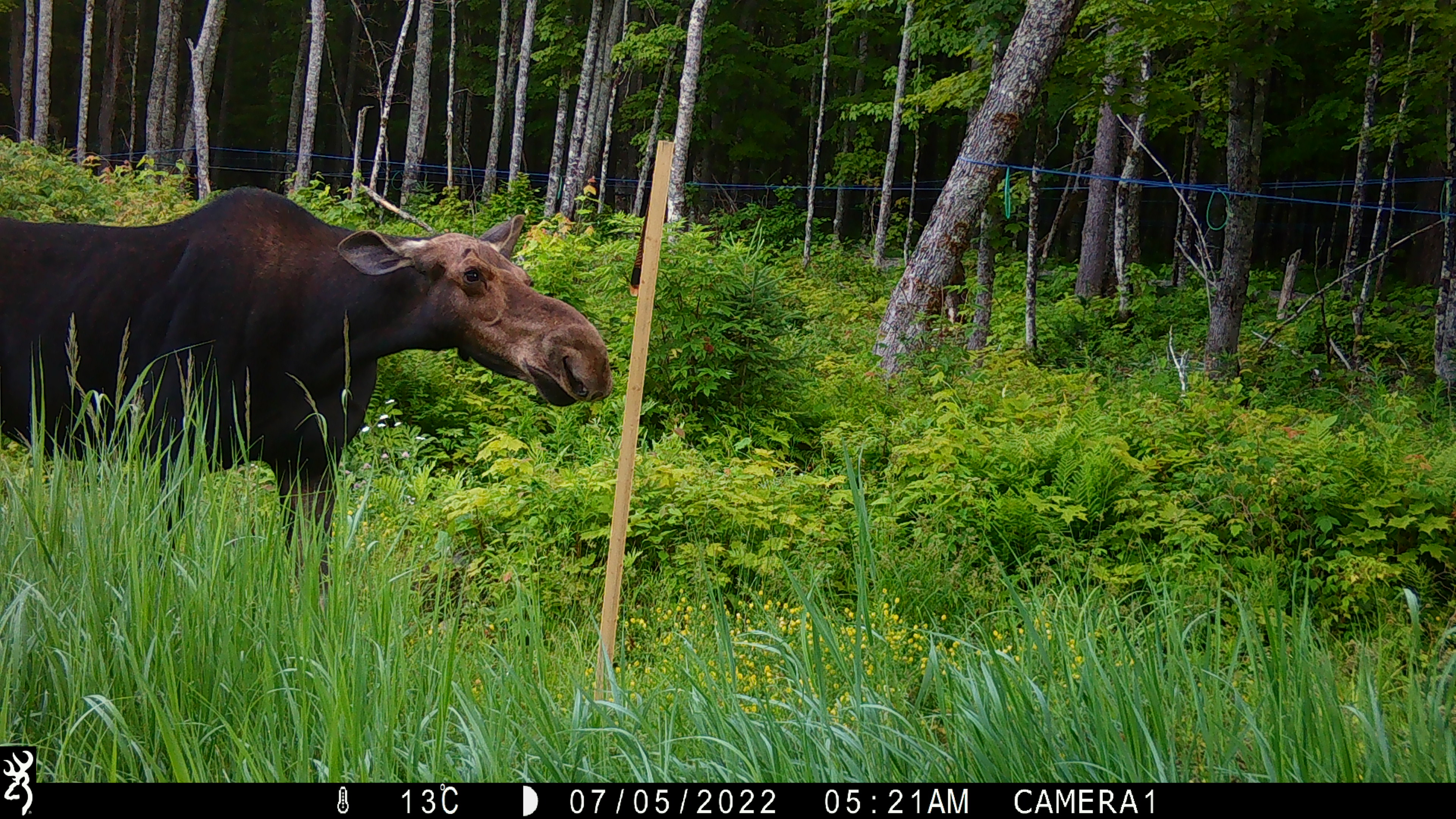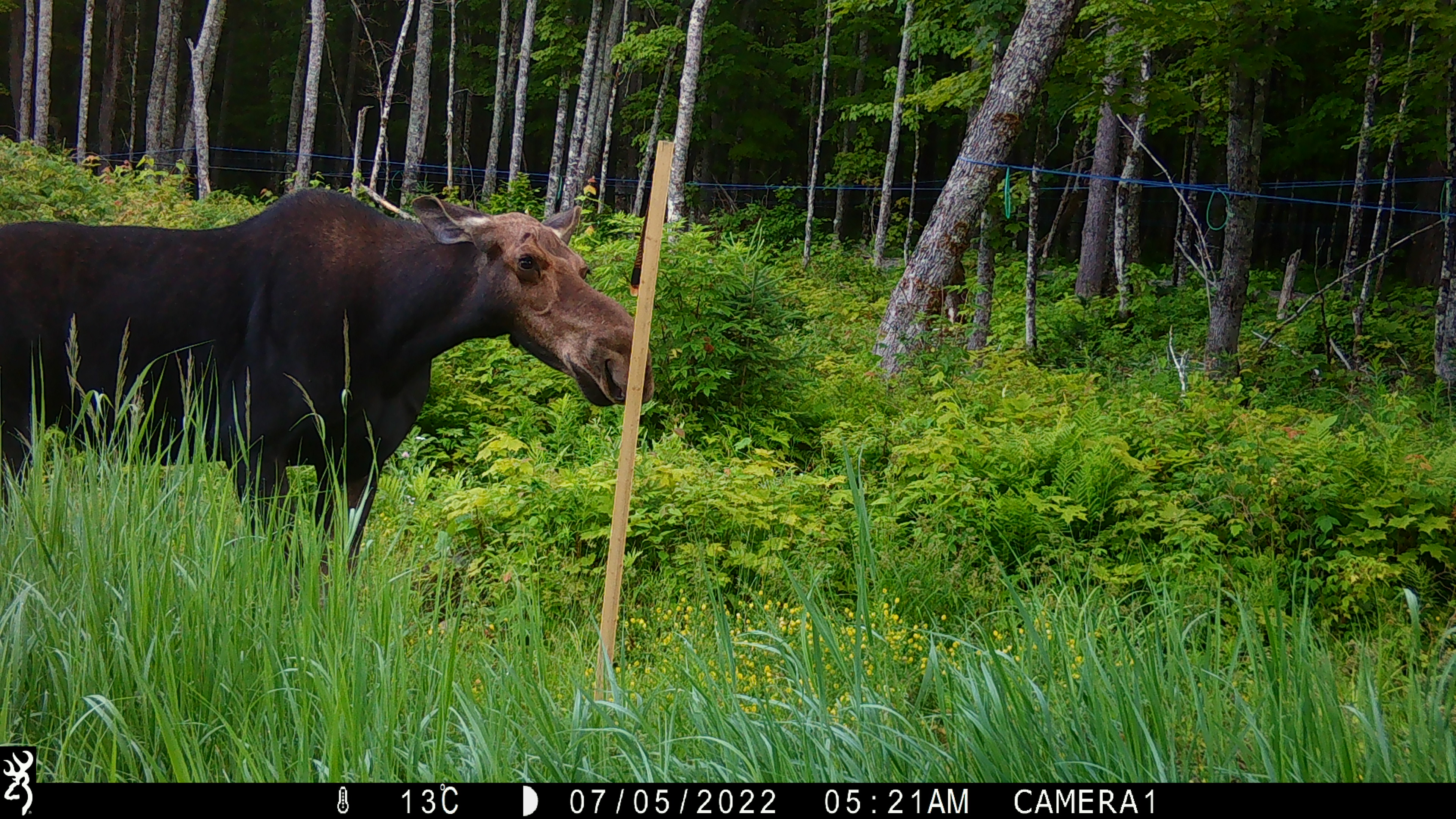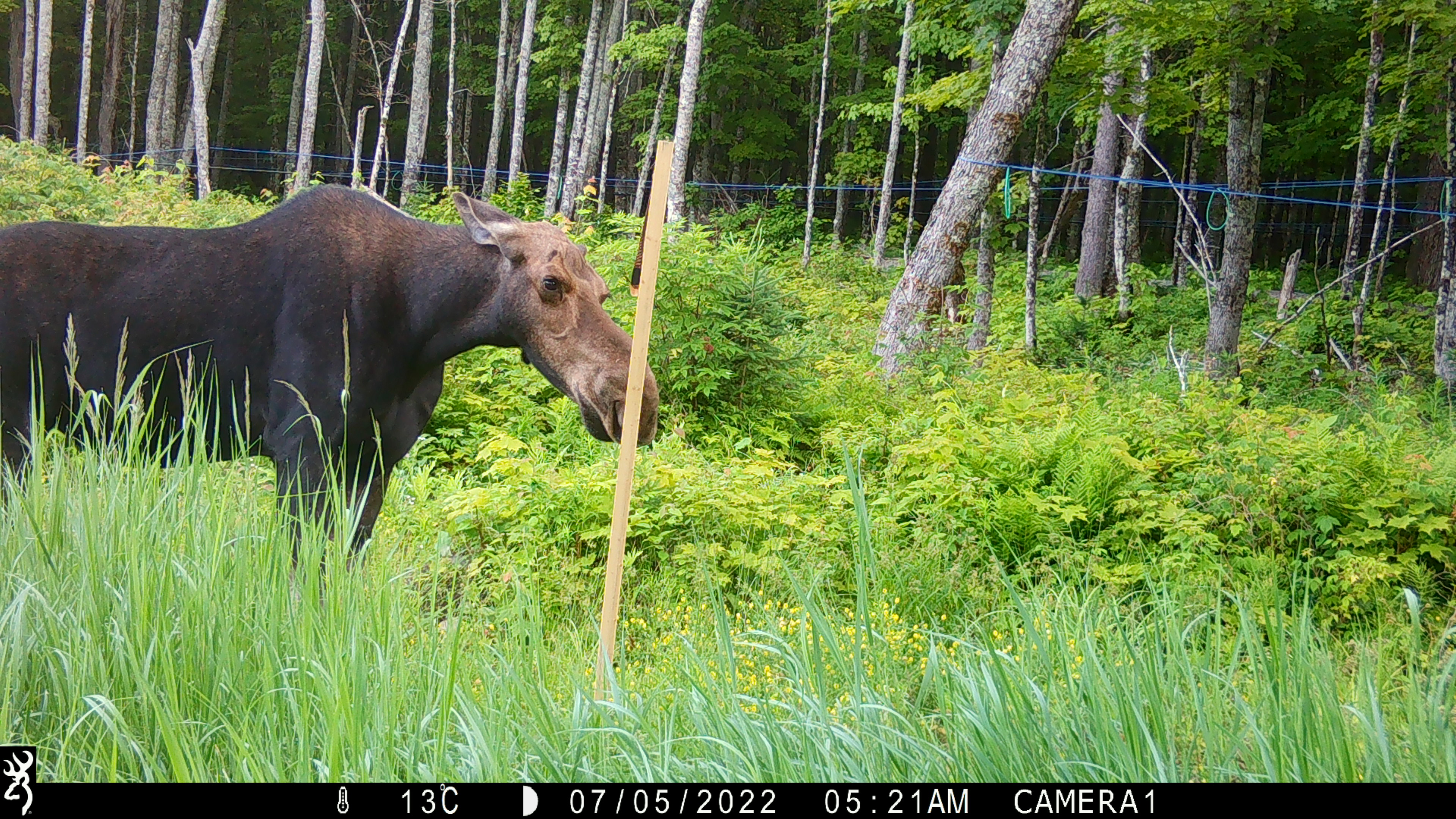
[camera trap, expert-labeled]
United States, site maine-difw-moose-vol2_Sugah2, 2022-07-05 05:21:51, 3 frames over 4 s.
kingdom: Animalia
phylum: Chordata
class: Mammalia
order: Artiodactyla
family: Cervidae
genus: Alces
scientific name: Alces alces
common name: moose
Moose (Alces alces).